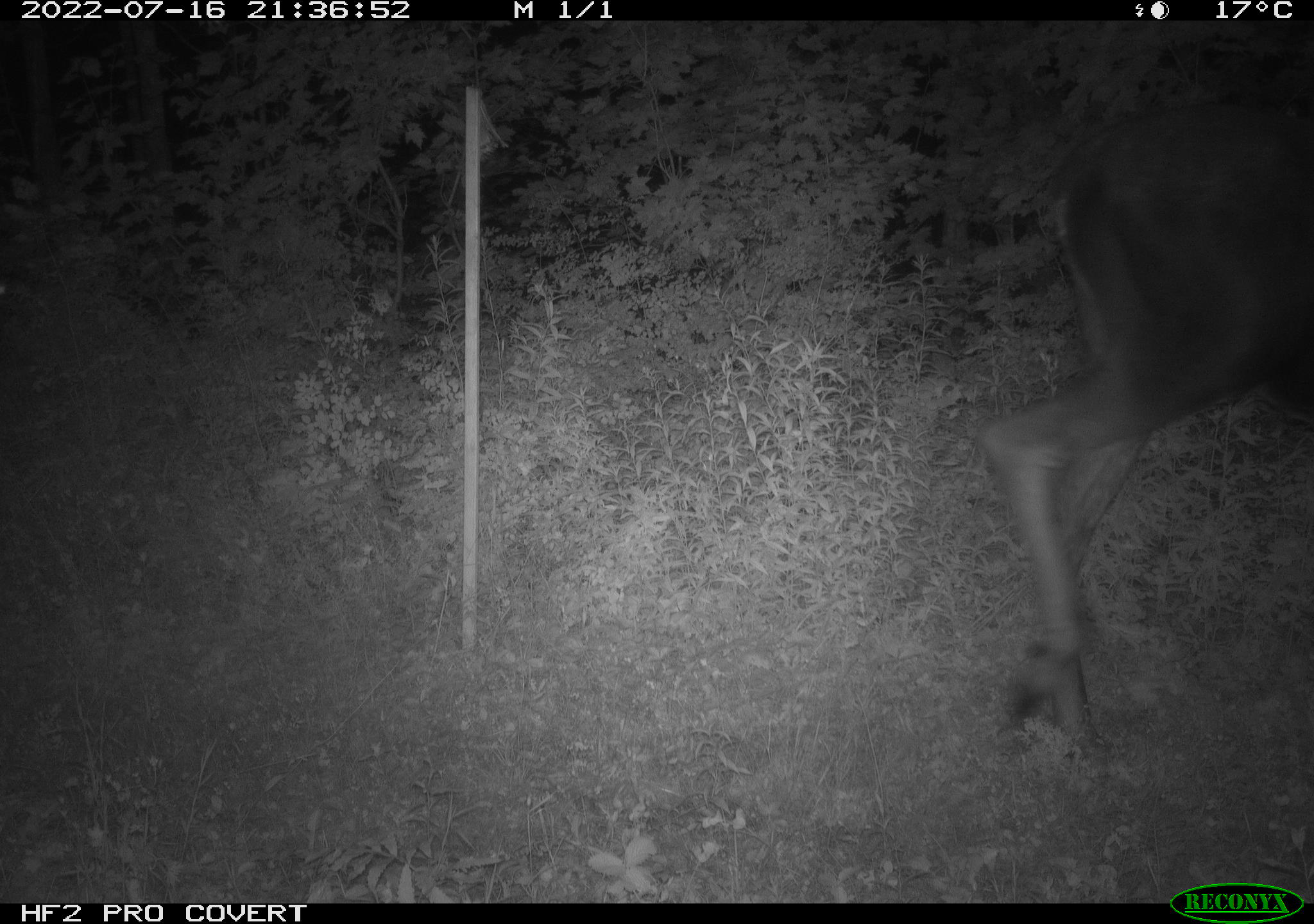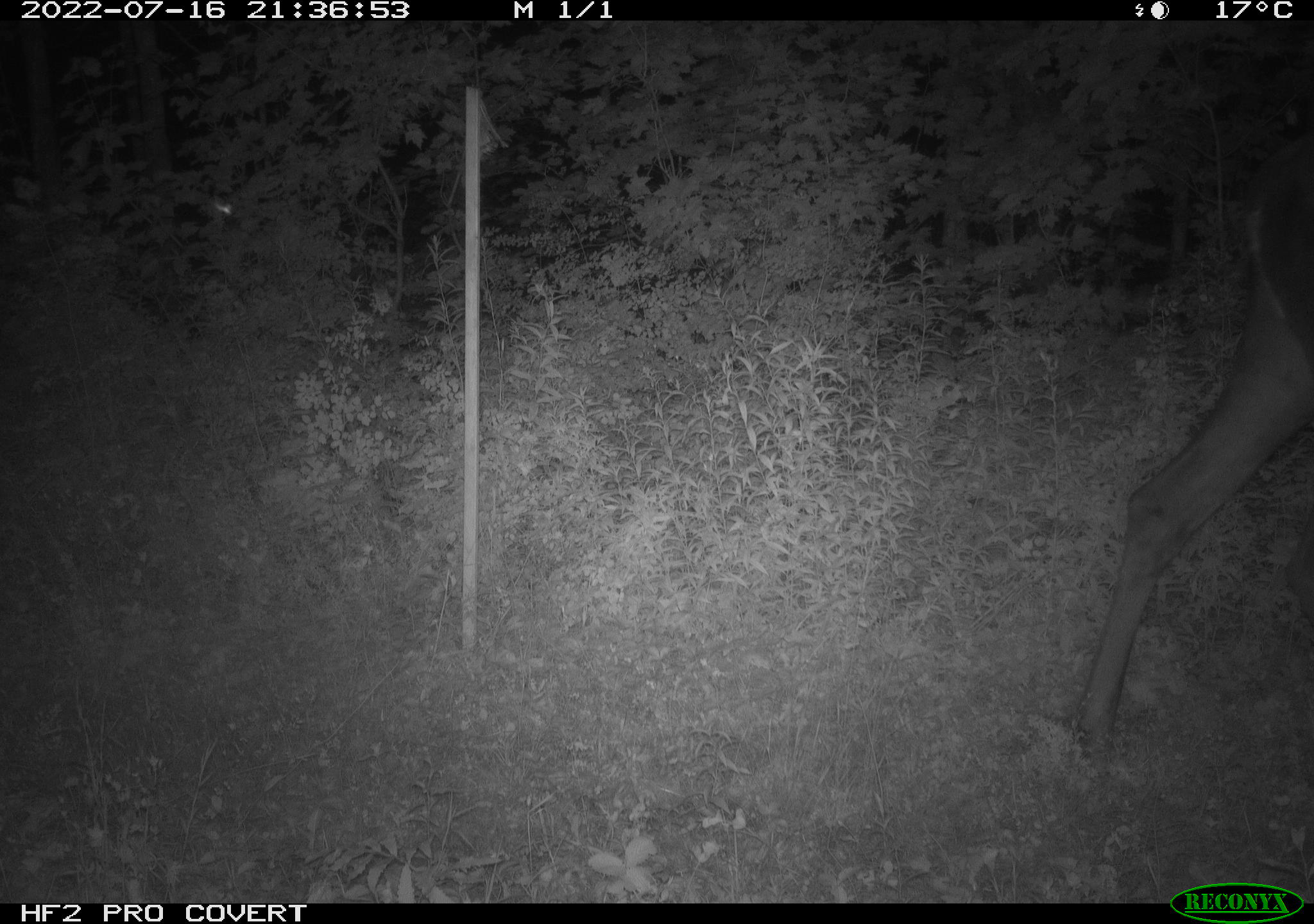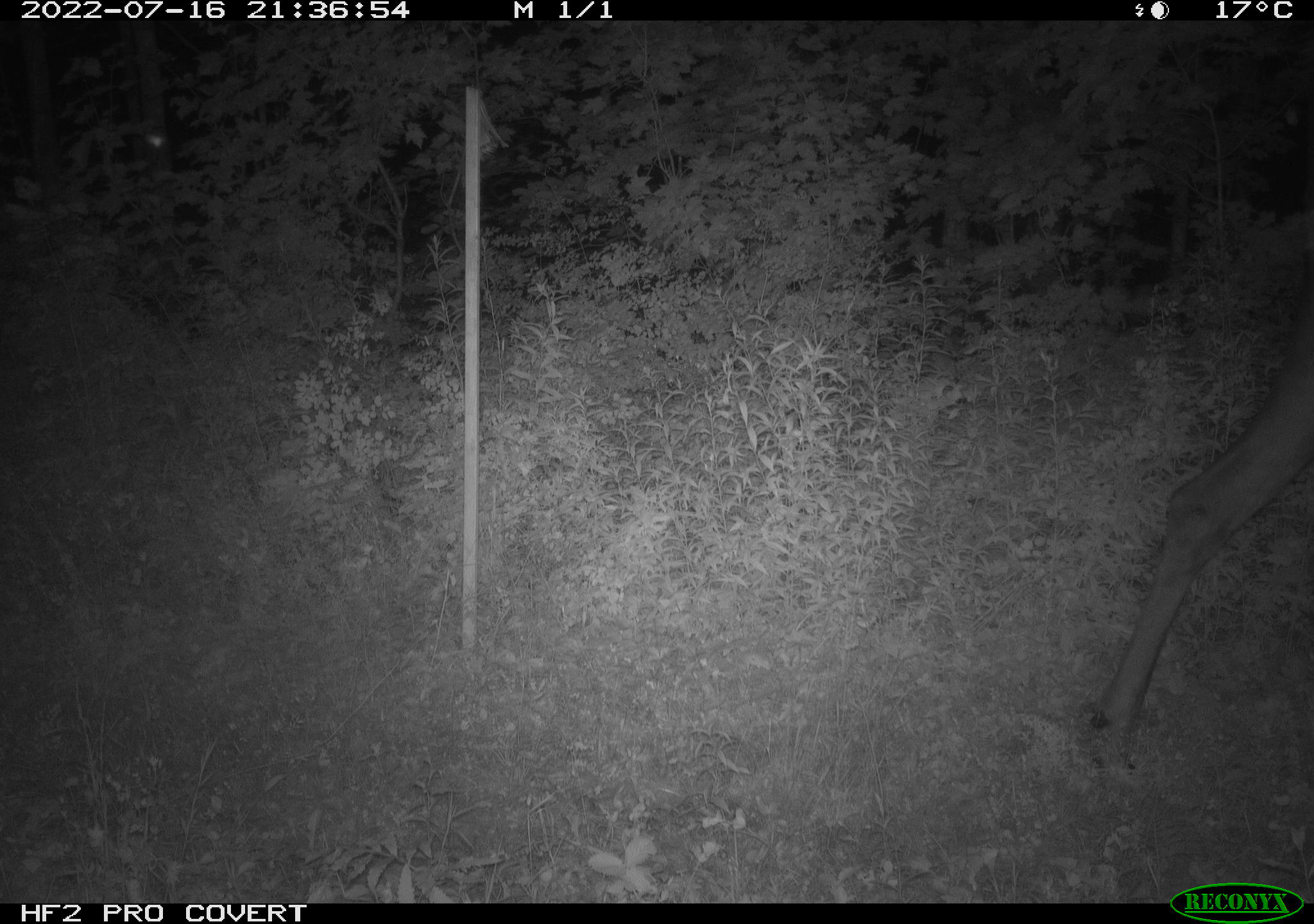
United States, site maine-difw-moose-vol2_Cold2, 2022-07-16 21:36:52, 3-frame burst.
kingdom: Animalia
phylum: Chordata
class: Mammalia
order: Artiodactyla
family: Cervidae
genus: Alces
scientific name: Alces alces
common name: moose